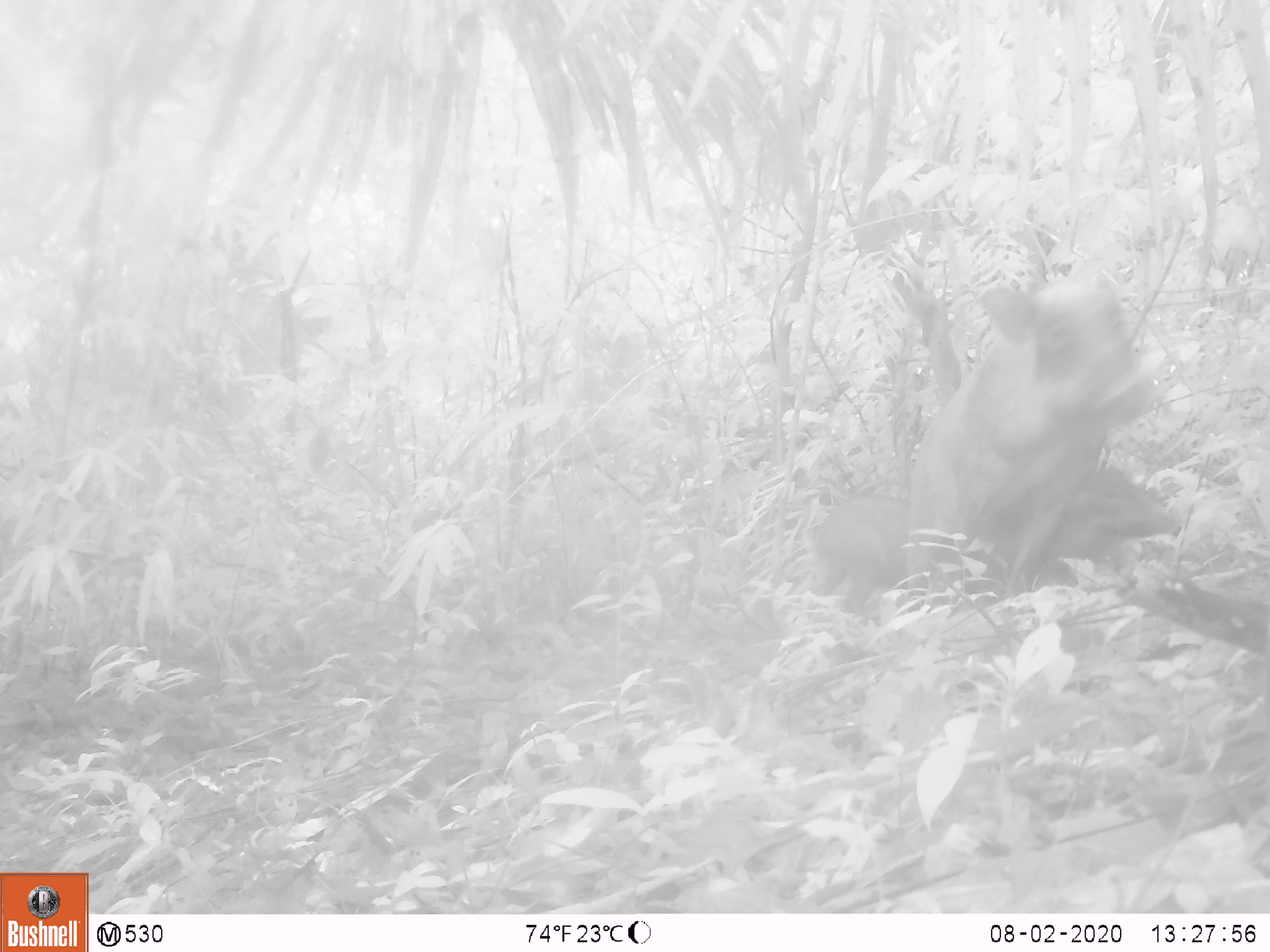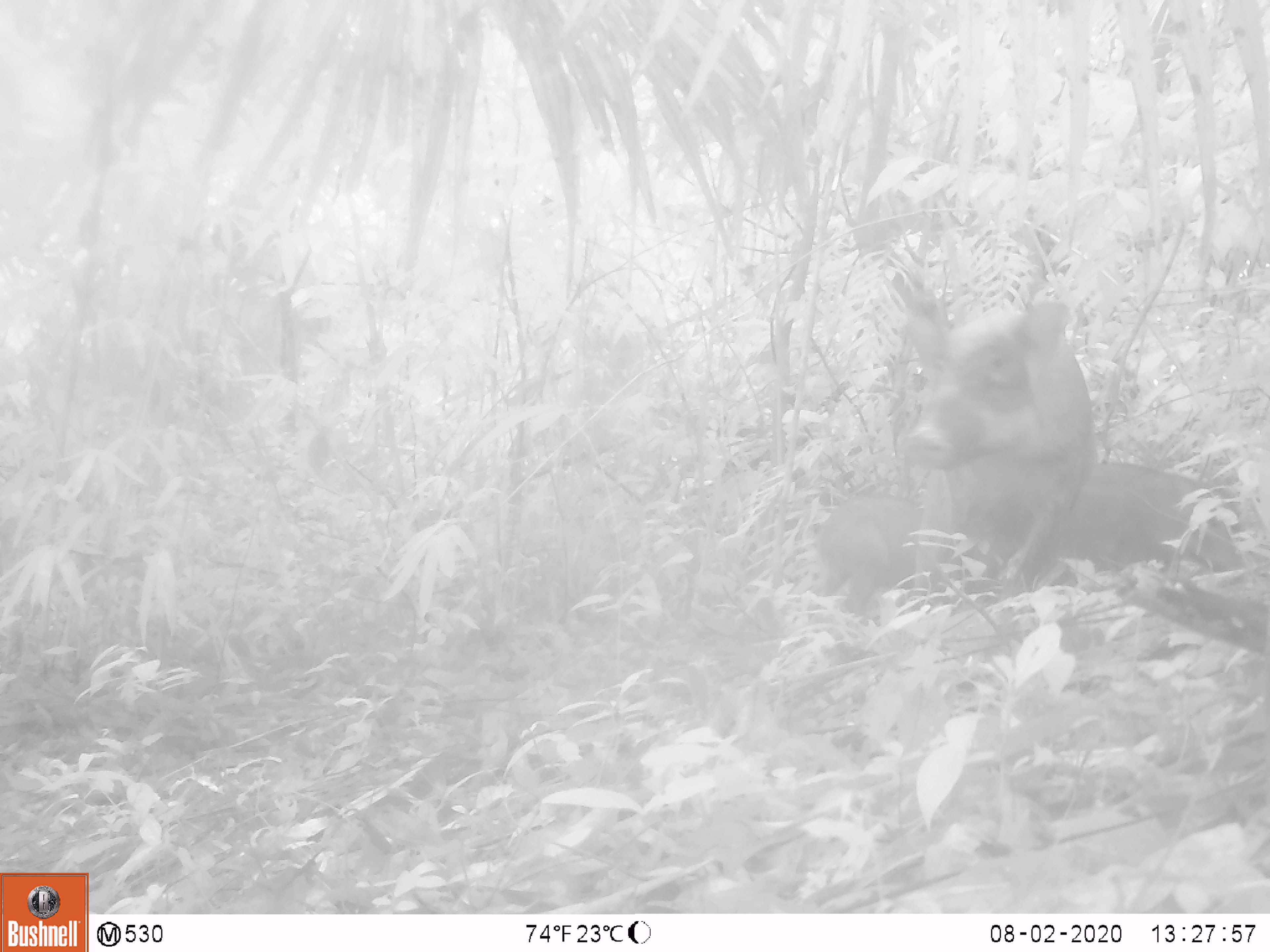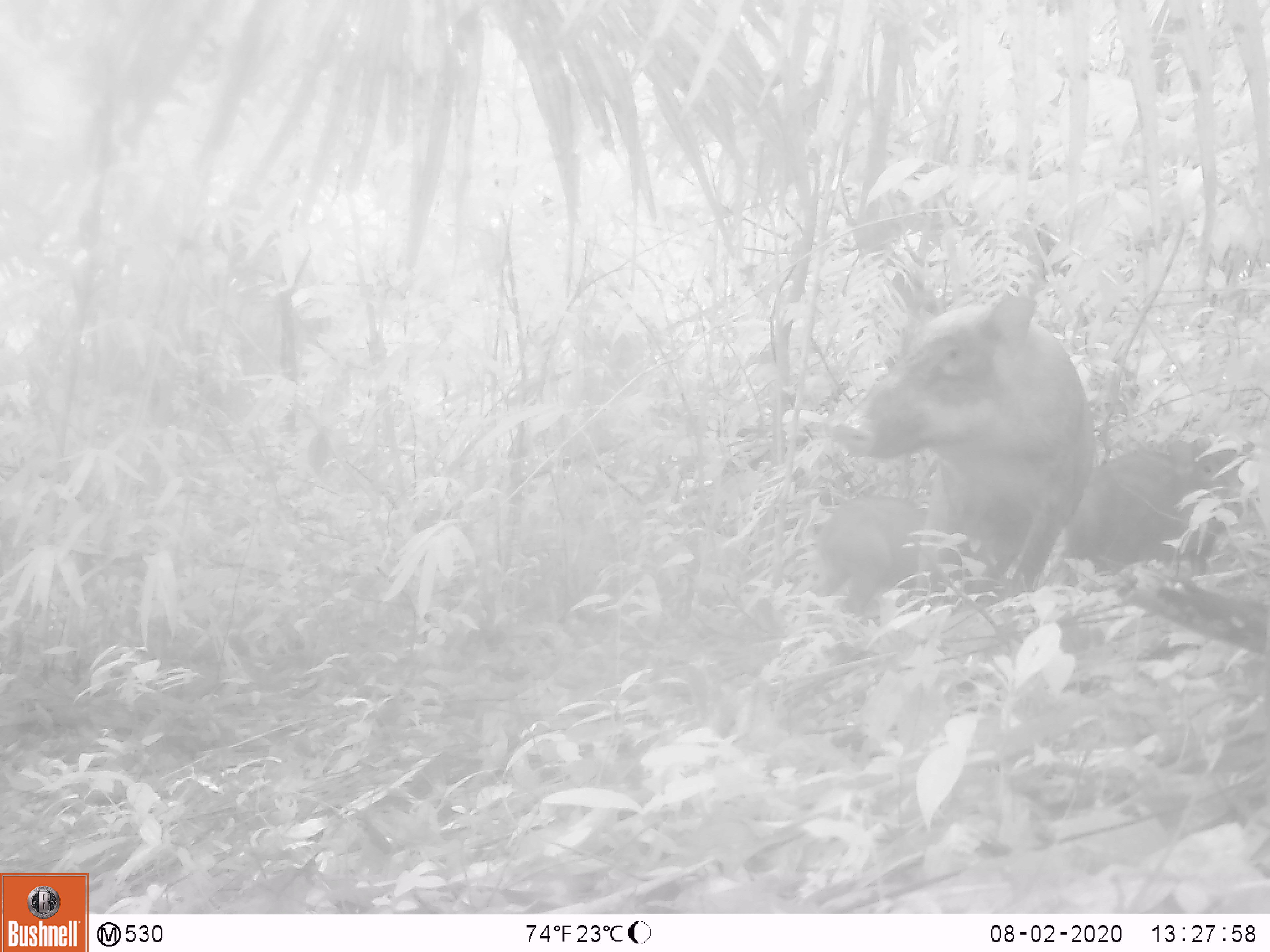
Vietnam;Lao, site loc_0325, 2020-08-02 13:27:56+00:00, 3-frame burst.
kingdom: Animalia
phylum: Chordata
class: Mammalia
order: Artiodactyla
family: Suidae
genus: Sus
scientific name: Sus scrofa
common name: eurasian wild pig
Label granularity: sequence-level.